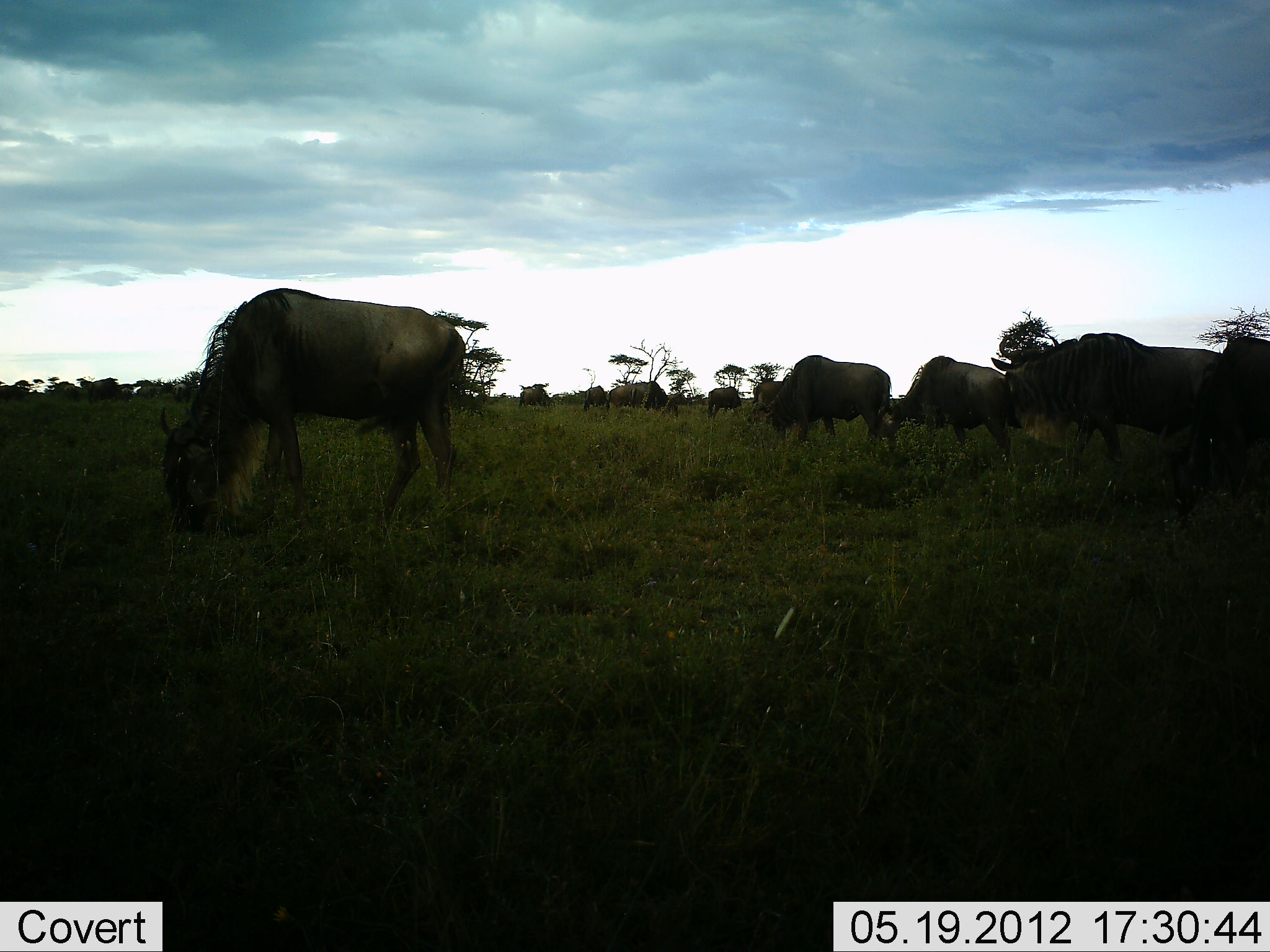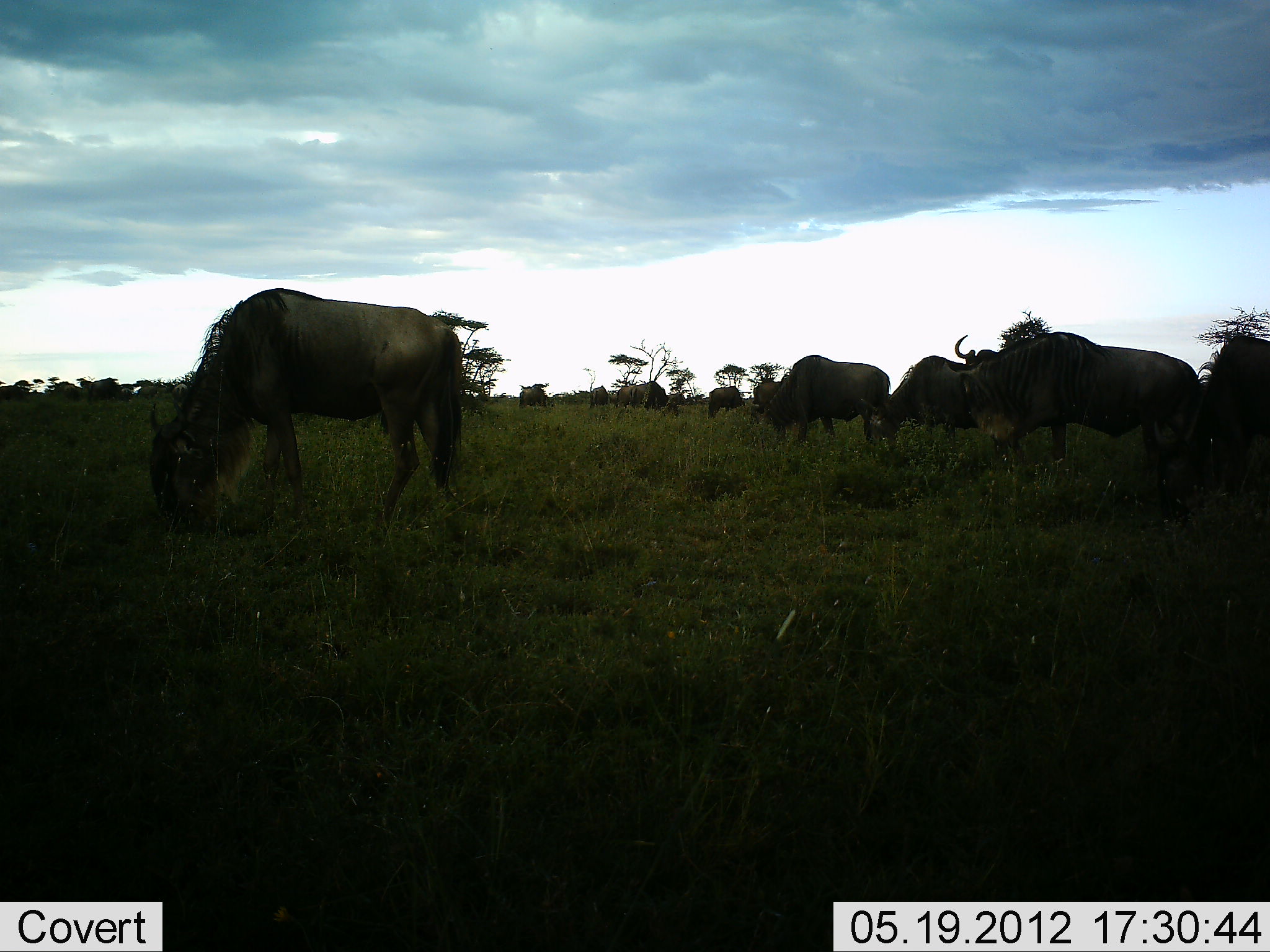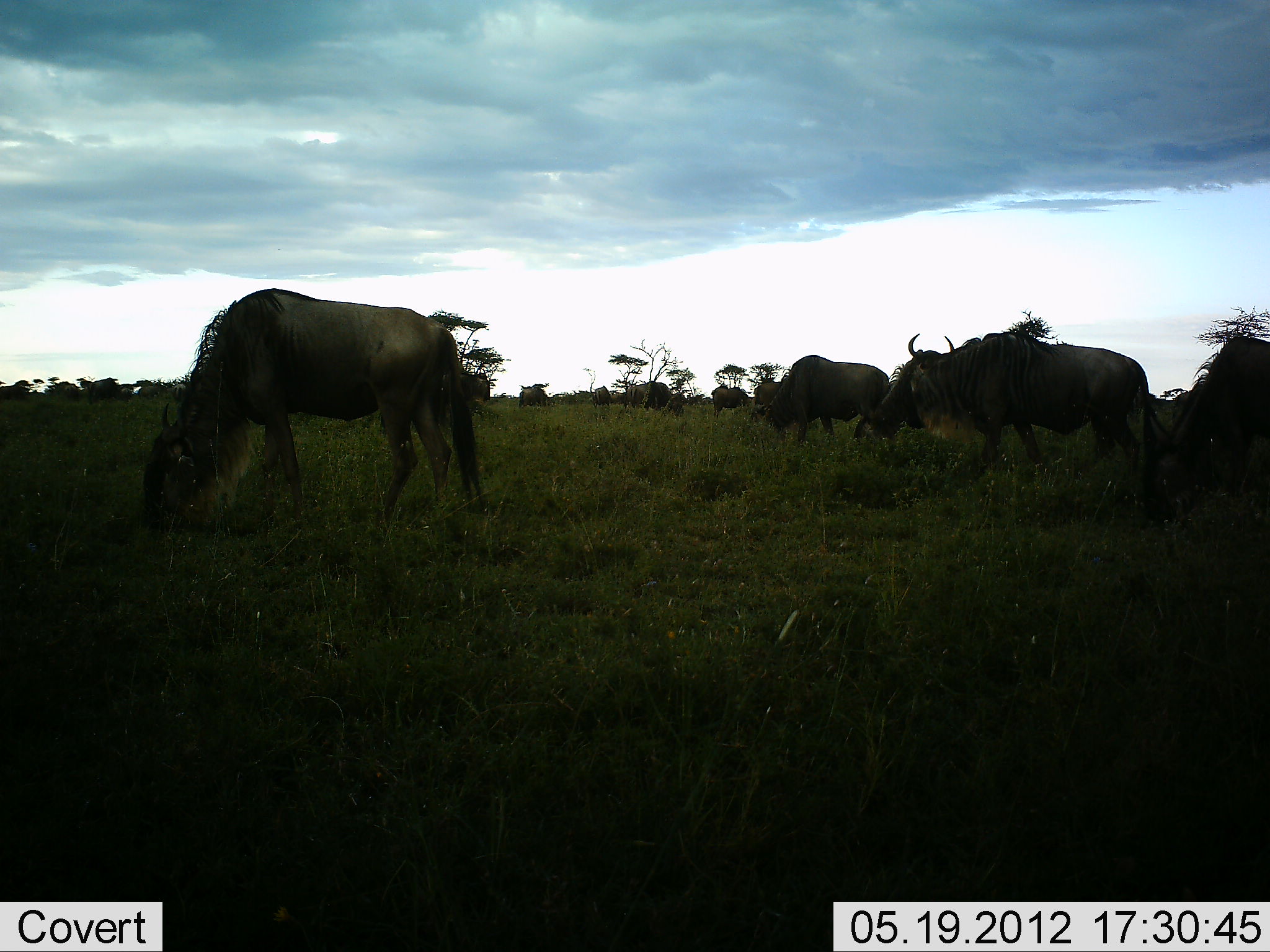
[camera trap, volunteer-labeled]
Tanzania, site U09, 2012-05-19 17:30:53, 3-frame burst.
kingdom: Animalia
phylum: Chordata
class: Mammalia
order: Artiodactyla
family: Bovidae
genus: Connochaetes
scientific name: Connochaetes taurinus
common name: blue wildebeest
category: wildebeest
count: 11-50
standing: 60%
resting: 0%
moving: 40%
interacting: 0%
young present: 0%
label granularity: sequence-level